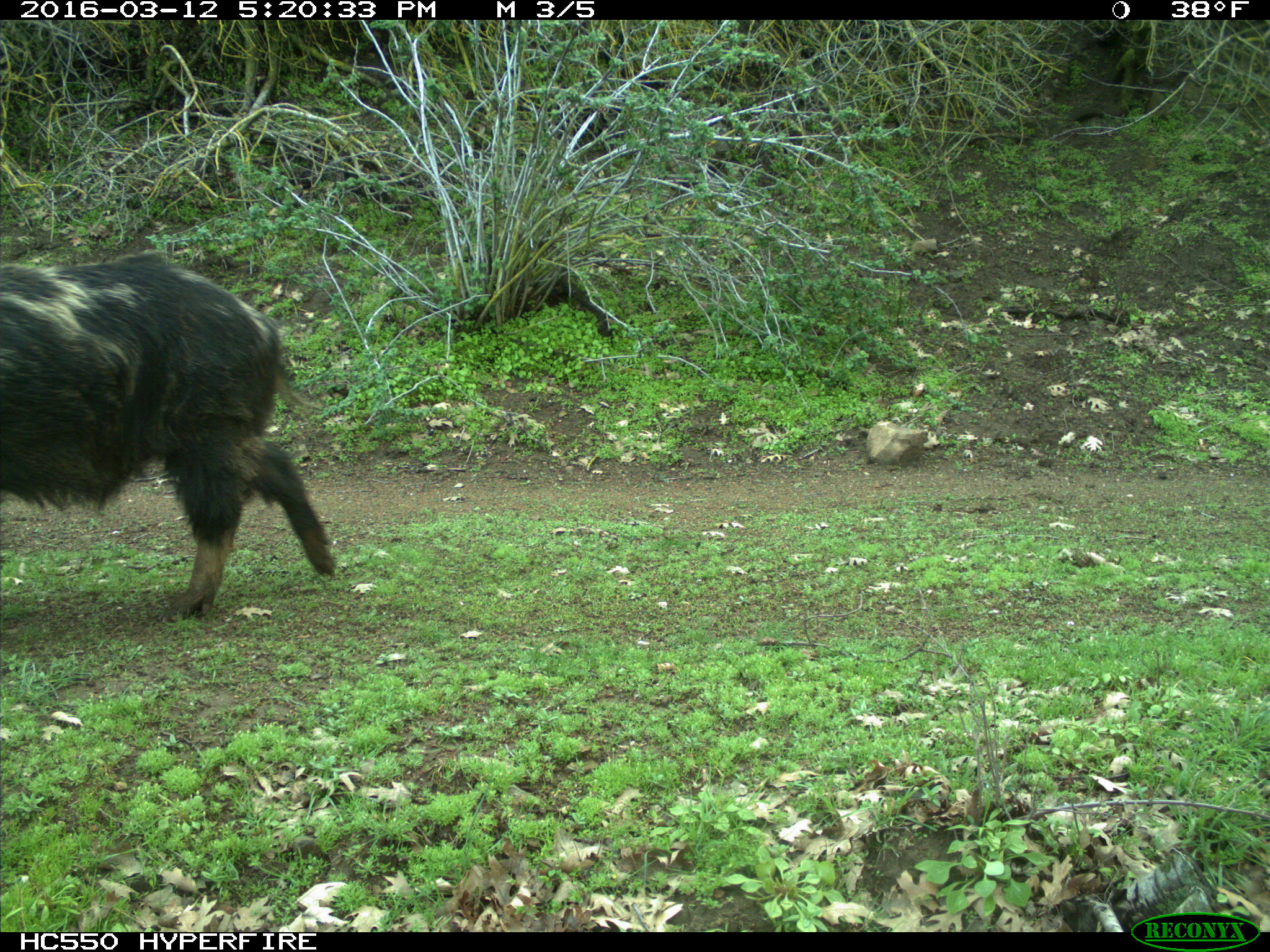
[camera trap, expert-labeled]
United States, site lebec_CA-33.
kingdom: Animalia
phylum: Chordata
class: Mammalia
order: Artiodactyla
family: Suidae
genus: Sus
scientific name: Sus scrofa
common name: wild boar